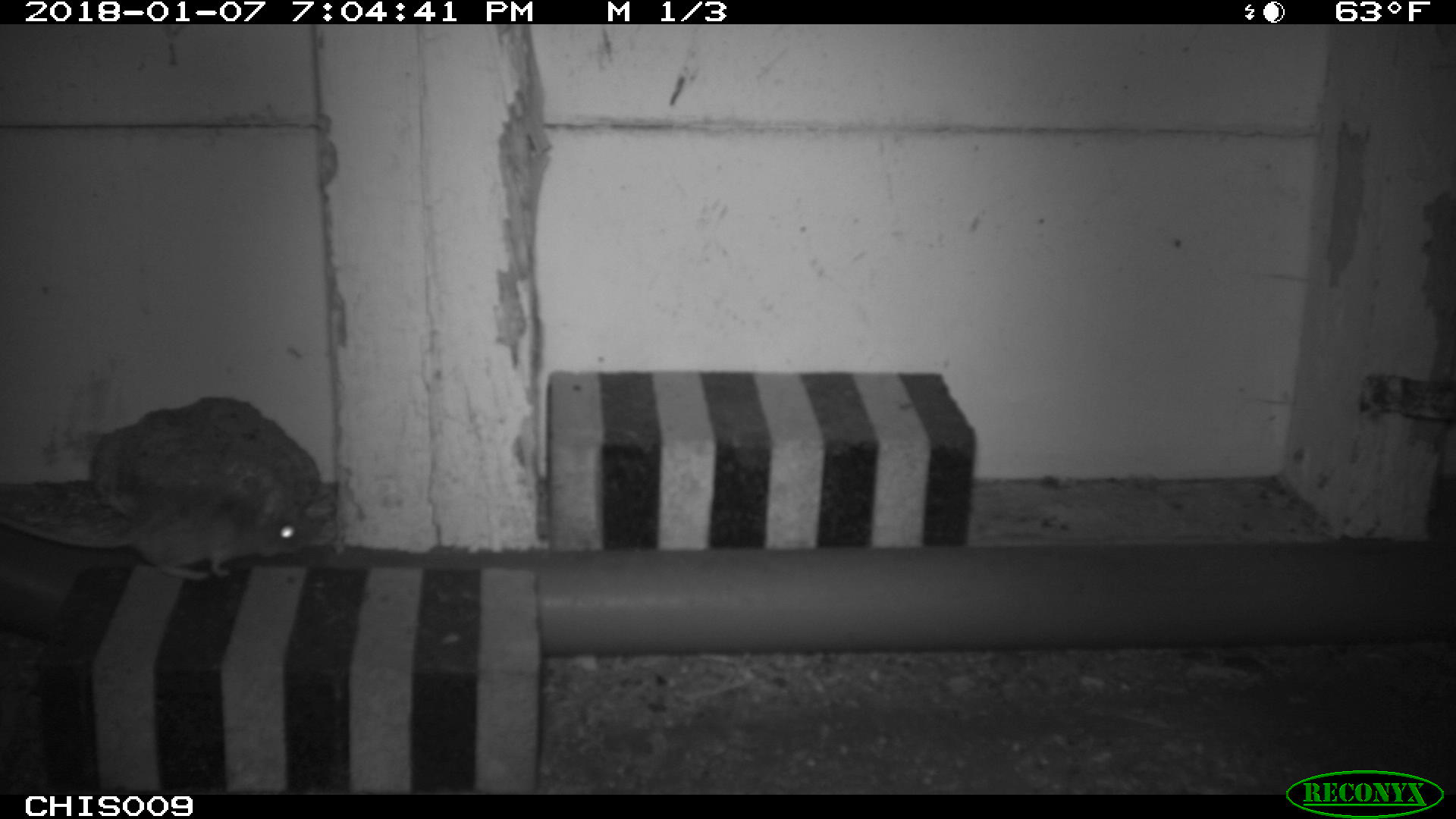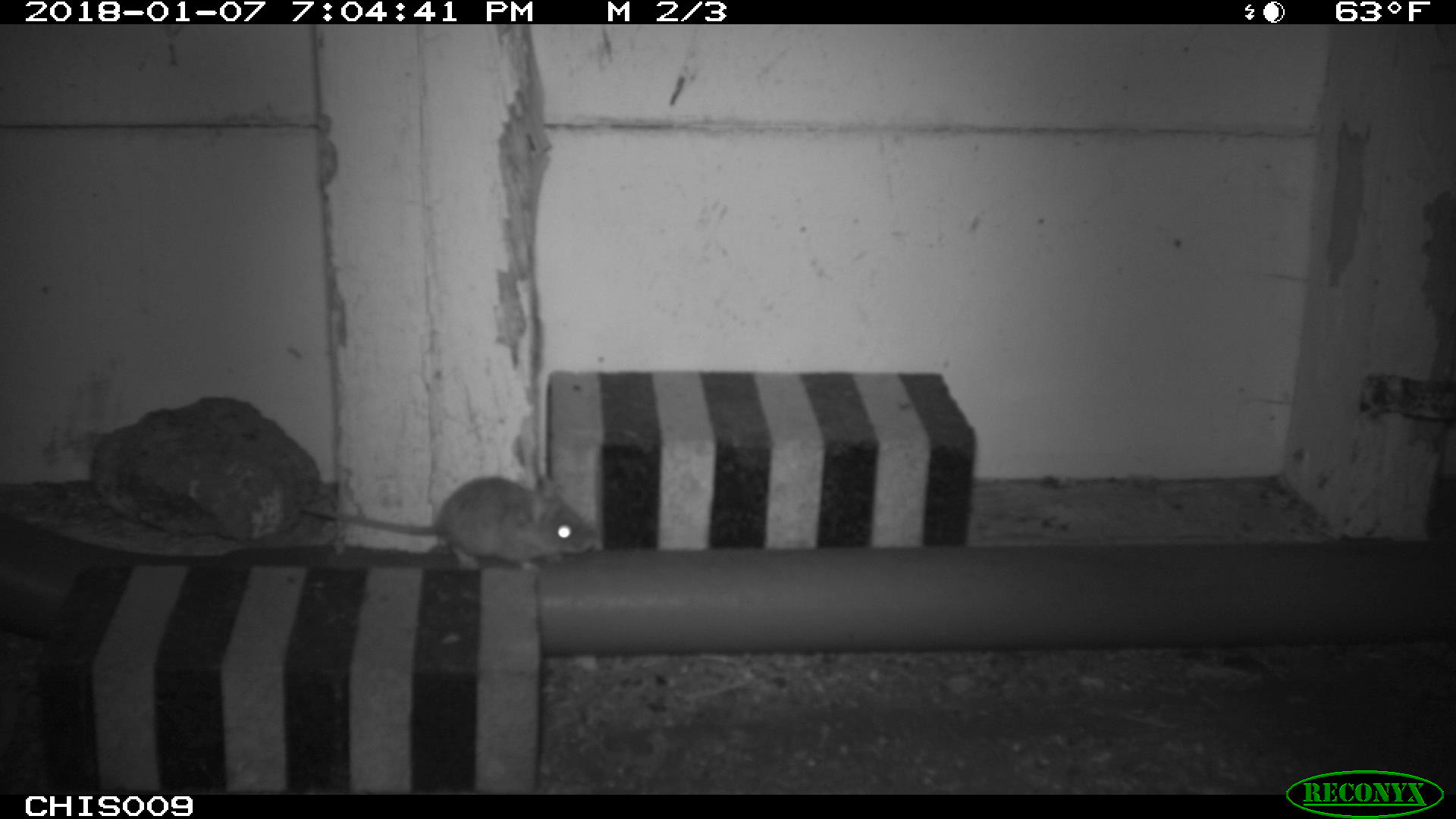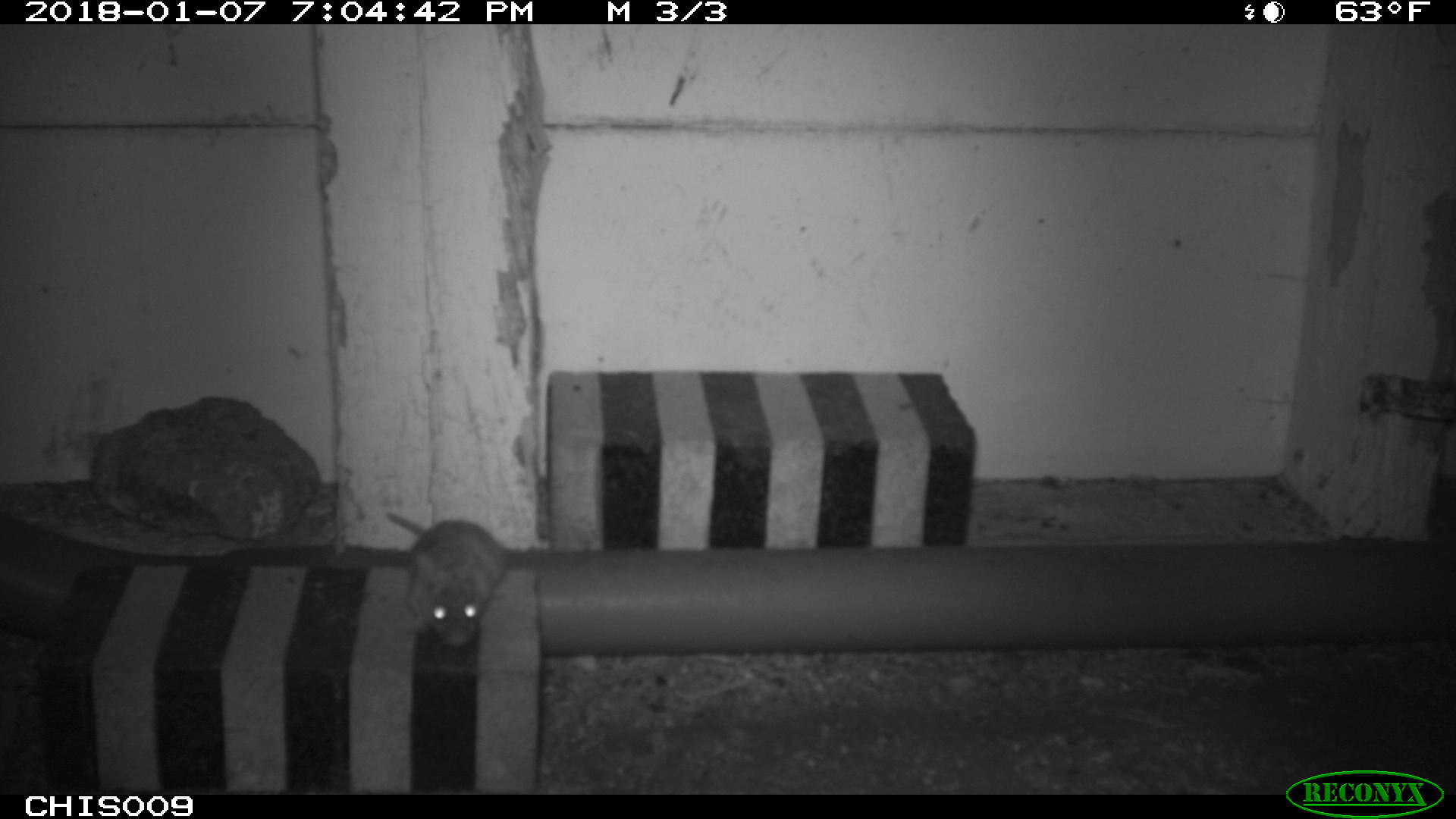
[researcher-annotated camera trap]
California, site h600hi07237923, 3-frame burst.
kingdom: Animalia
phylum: Chordata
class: Mammalia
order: Rodentia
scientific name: Rodentia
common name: rodent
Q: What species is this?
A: Rodent (Rodentia).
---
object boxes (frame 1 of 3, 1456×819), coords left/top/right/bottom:
rodent: 0/495/307/577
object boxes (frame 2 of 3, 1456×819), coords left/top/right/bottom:
rodent: 300/476/595/570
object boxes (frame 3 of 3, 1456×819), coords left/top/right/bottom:
rodent: 385/512/505/648